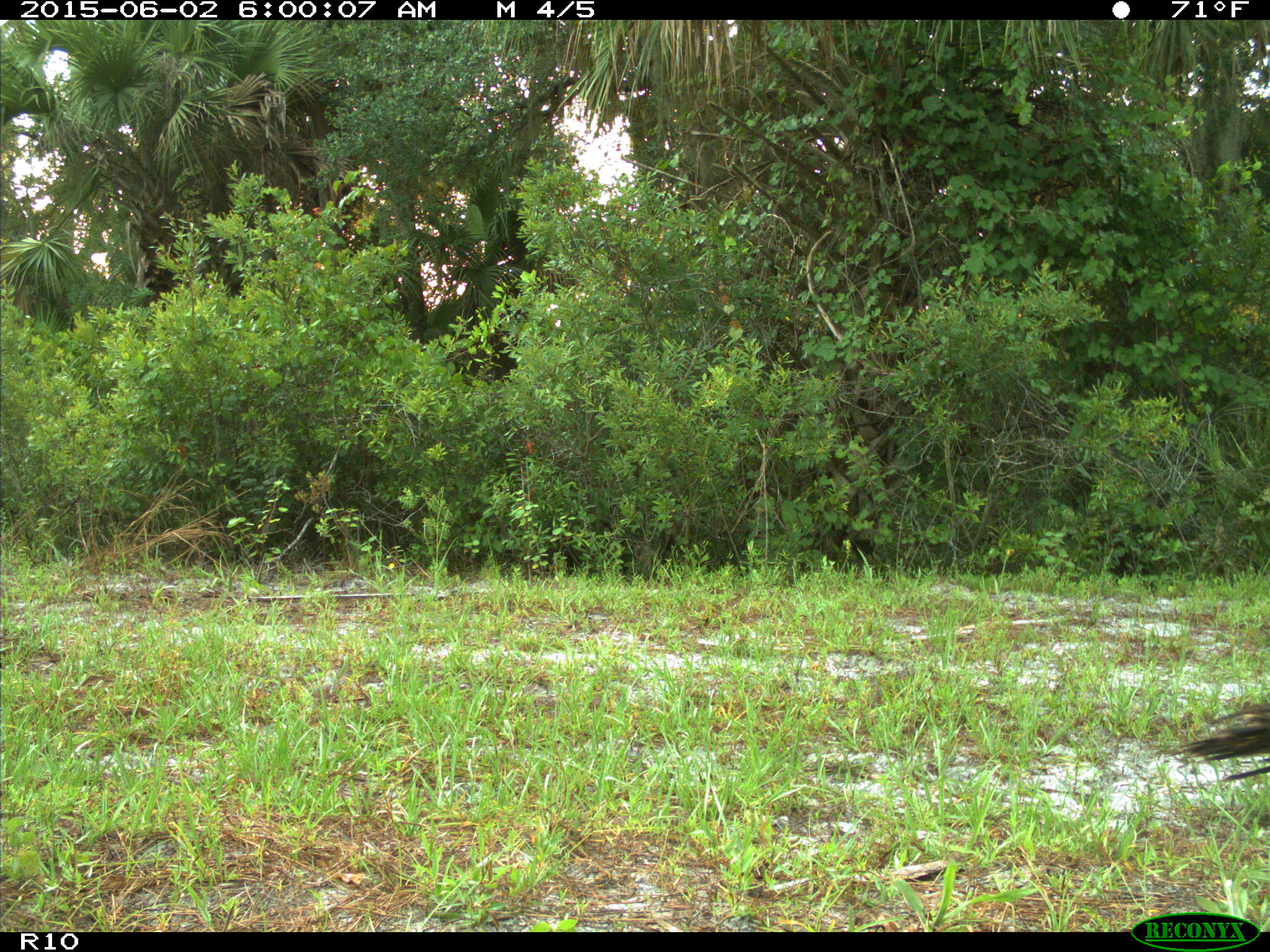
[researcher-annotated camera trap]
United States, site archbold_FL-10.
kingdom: Animalia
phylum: Chordata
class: Aves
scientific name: Aves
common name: birds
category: unidentified bird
Unidentified bird (birds) (Aves).